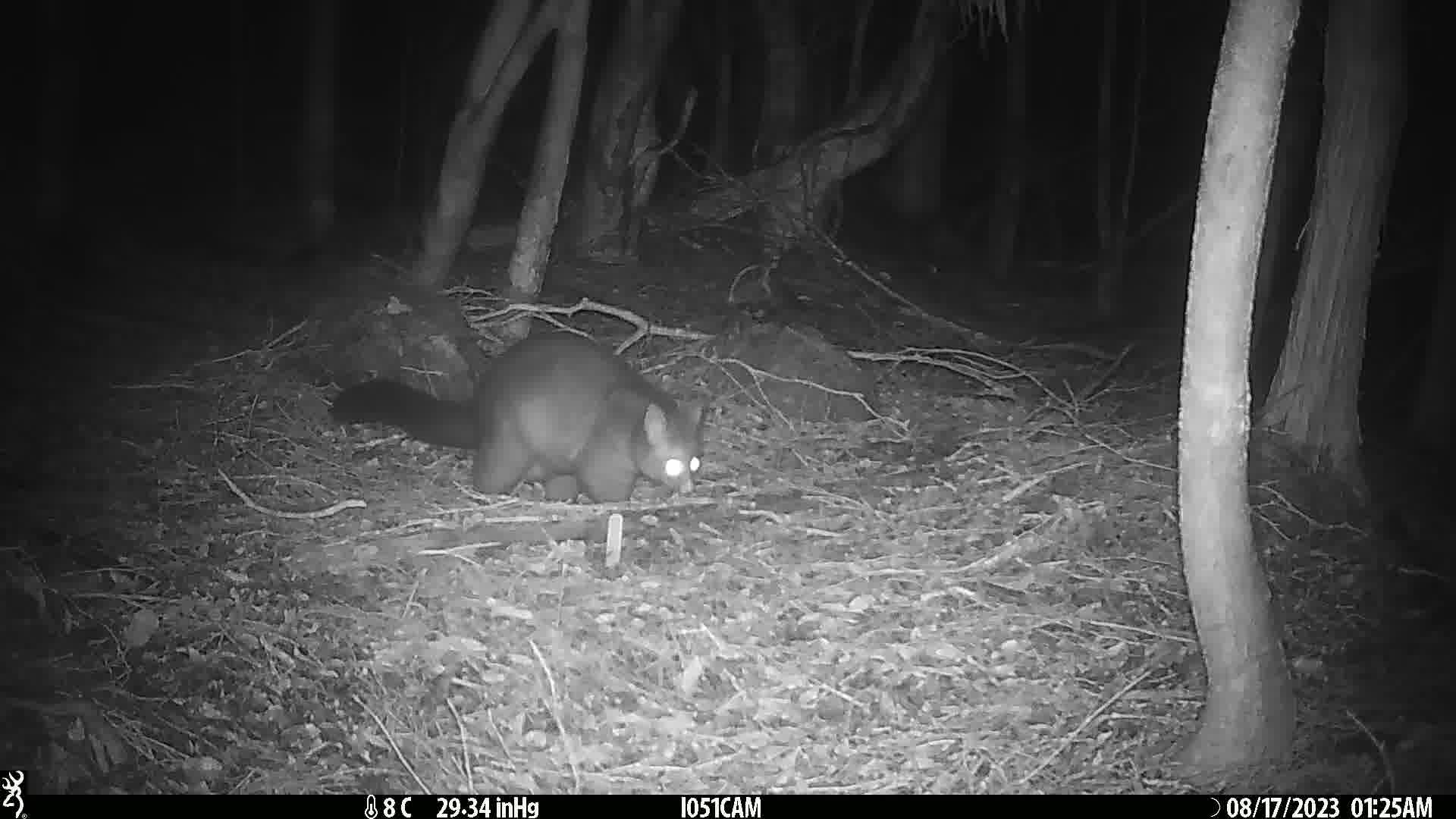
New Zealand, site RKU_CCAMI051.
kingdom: Animalia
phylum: Chordata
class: Mammalia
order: Diprotodontia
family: Phalangeridae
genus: Trichosurus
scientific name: Trichosurus vulpecula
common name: common brushtail possum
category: possum